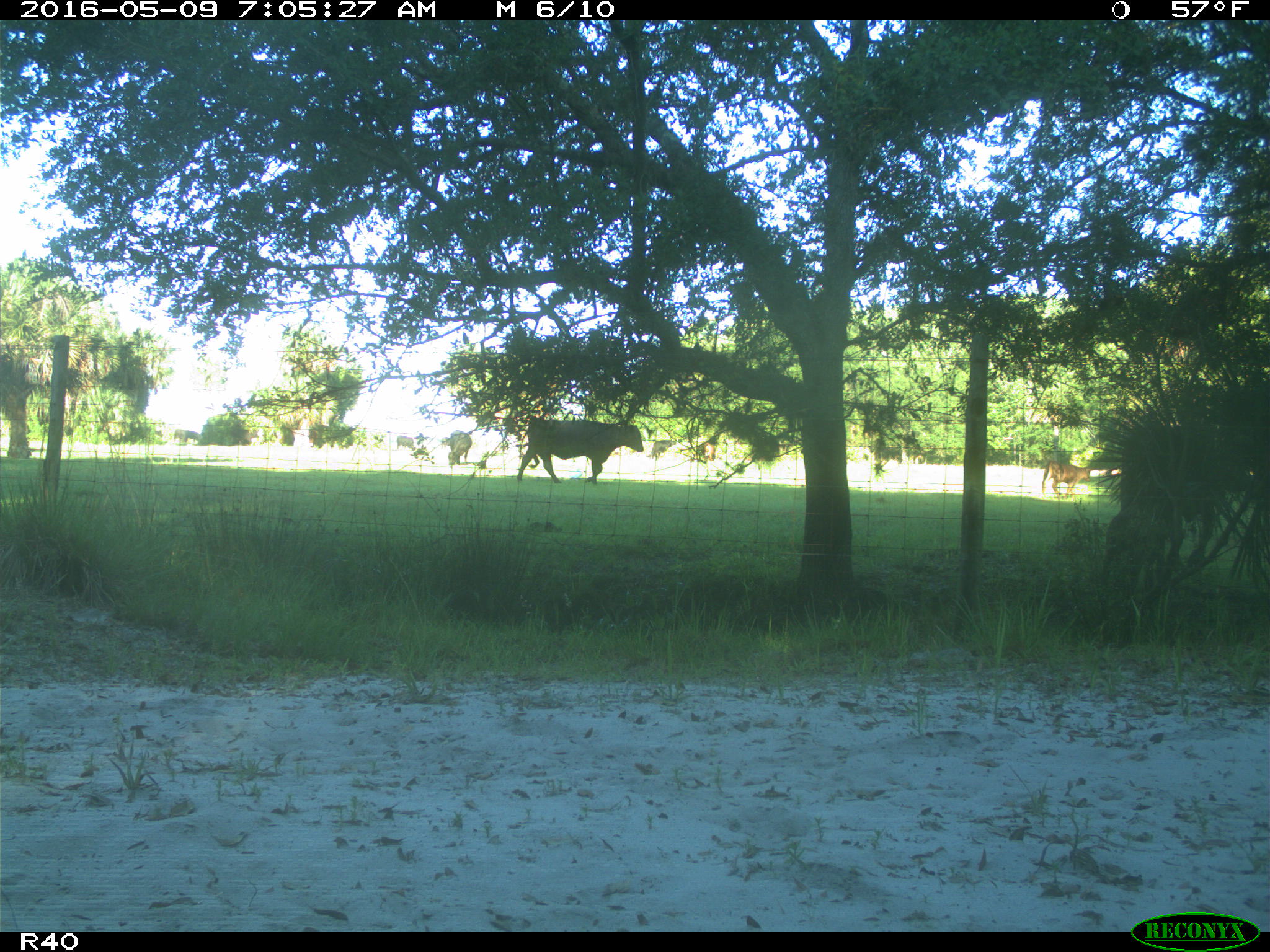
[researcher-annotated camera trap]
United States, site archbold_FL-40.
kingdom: Animalia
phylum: Chordata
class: Mammalia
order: Artiodactyla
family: Bovidae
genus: Bos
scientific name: Bos taurus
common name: domestic cow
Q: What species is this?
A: Bos taurus (domestic cow).